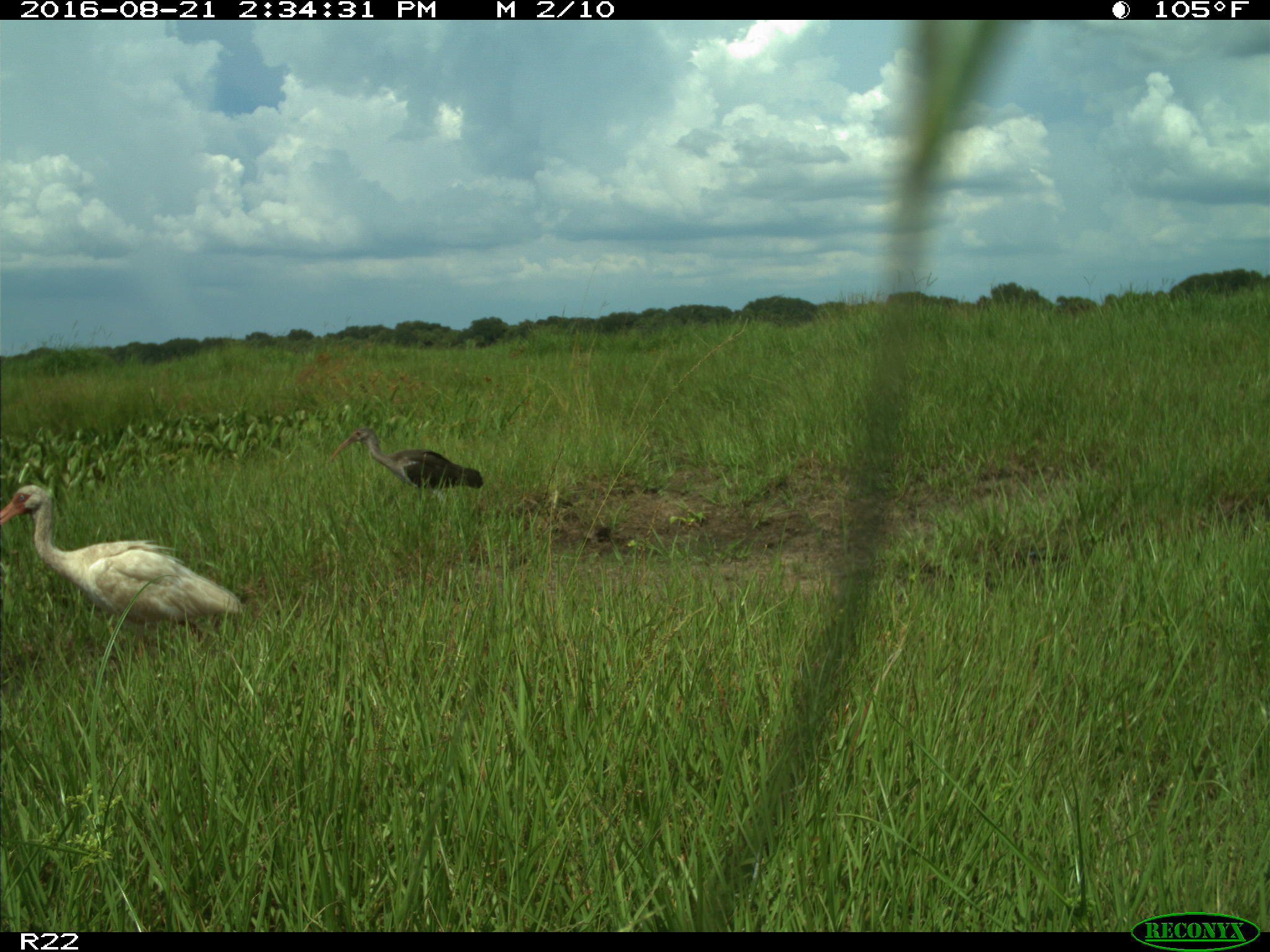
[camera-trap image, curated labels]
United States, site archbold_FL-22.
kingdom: Animalia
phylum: Chordata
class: Aves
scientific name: Aves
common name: birds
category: unidentified bird